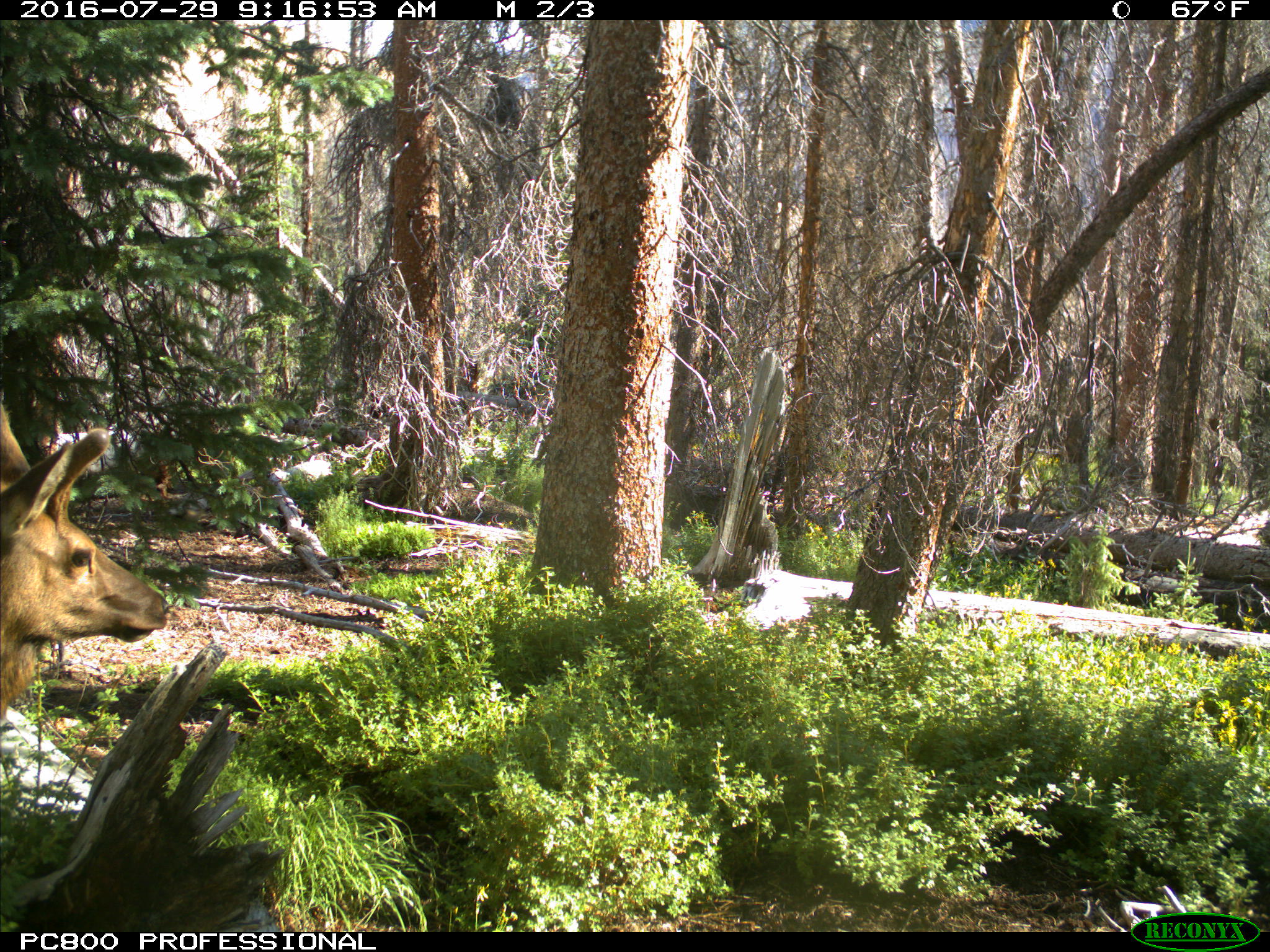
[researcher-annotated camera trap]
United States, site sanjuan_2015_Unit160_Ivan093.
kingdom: Animalia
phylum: Chordata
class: Mammalia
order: Artiodactyla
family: Cervidae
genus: Cervus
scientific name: Cervus elaphus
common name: red deer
Cervus elaphus (red deer).